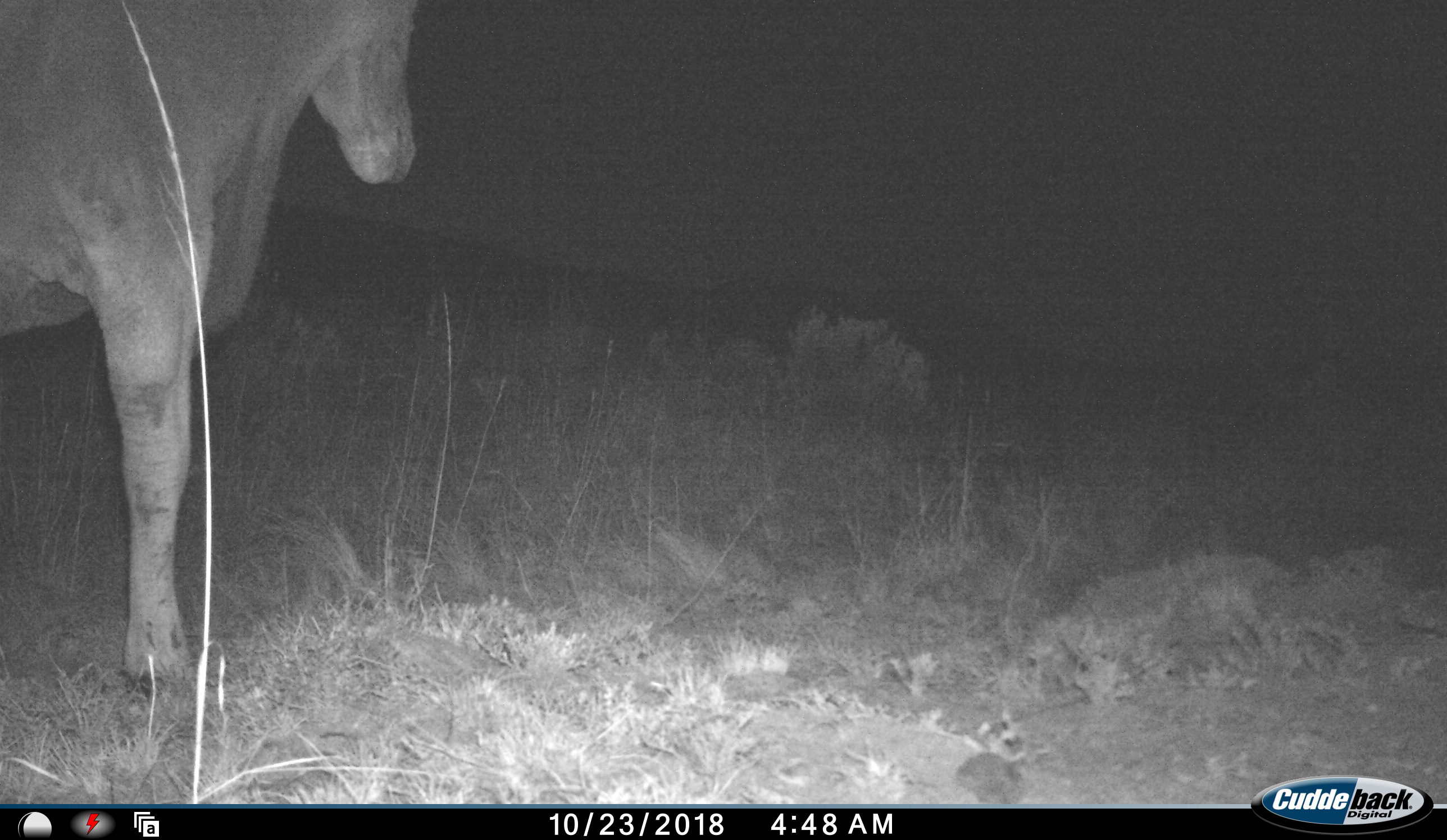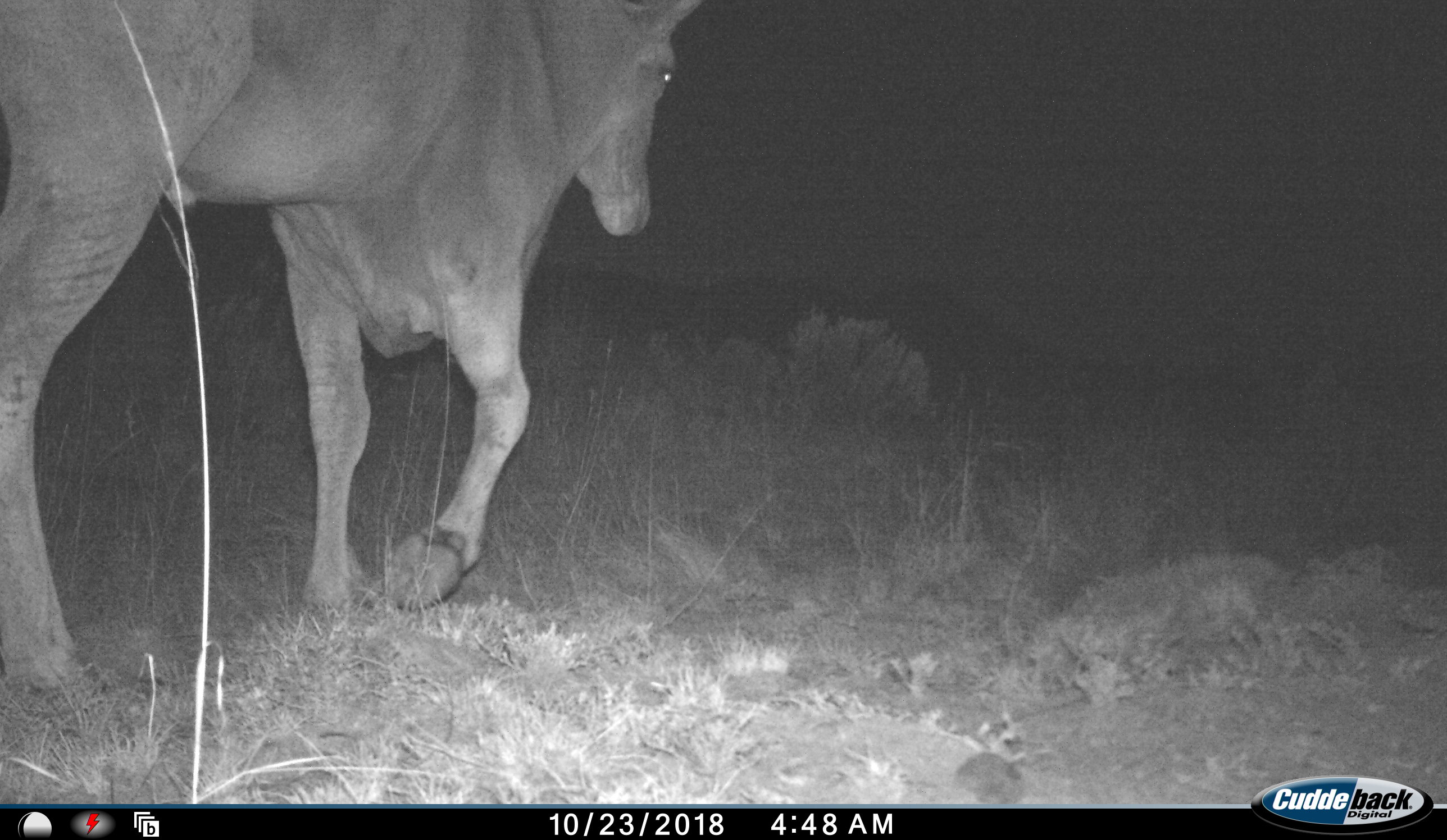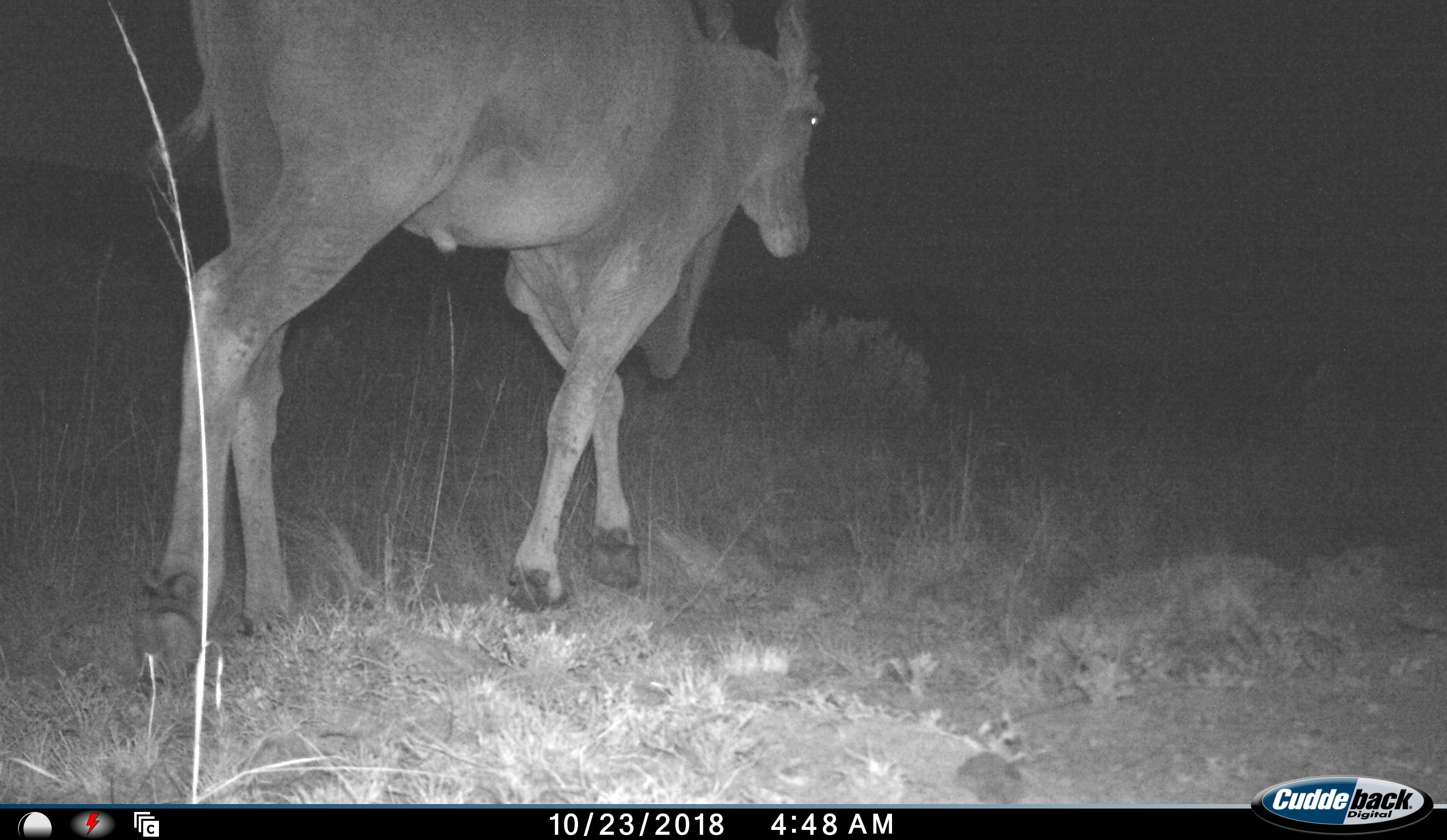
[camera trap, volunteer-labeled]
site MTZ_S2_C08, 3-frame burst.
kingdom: Animalia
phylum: Chordata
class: Mammalia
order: Artiodactyla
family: Bovidae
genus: Tragelaphus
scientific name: Tragelaphus oryx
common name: eland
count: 1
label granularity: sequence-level